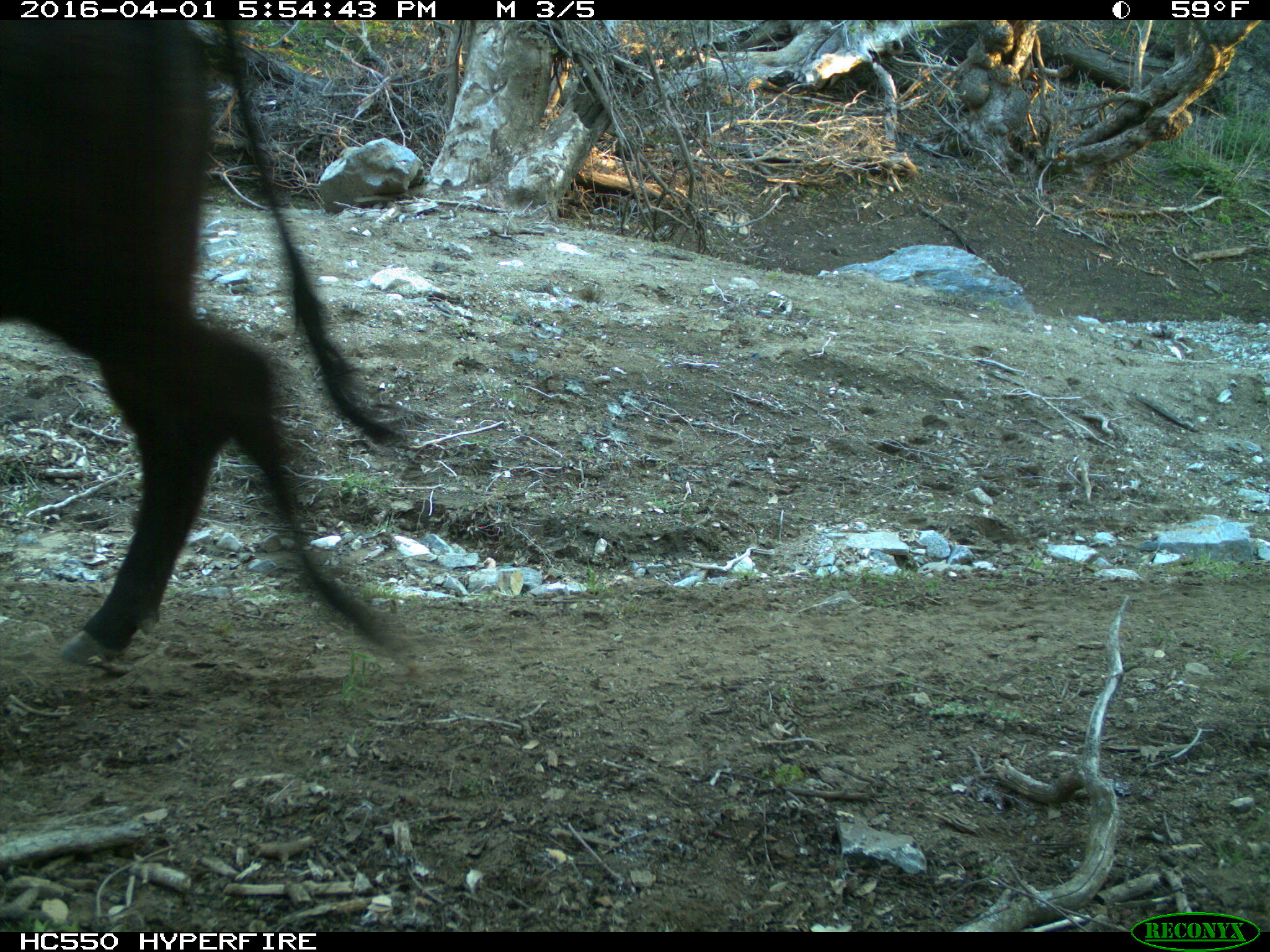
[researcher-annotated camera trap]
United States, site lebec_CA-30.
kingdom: Animalia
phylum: Chordata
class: Mammalia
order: Artiodactyla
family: Bovidae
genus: Bos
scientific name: Bos taurus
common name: domestic cow